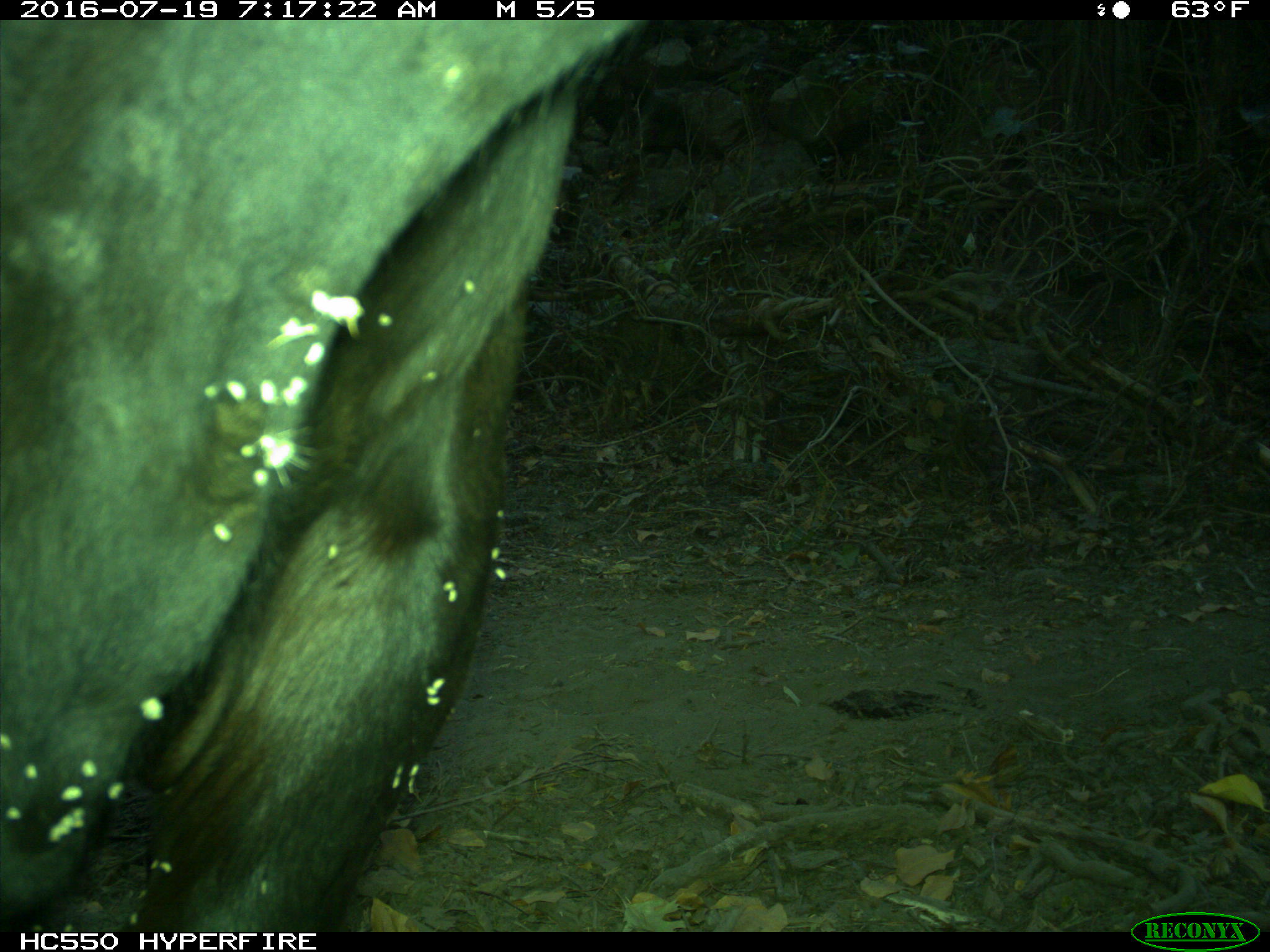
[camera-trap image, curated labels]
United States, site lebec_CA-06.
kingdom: Animalia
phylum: Chordata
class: Mammalia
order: Artiodactyla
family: Bovidae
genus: Bos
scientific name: Bos taurus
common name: domestic cow